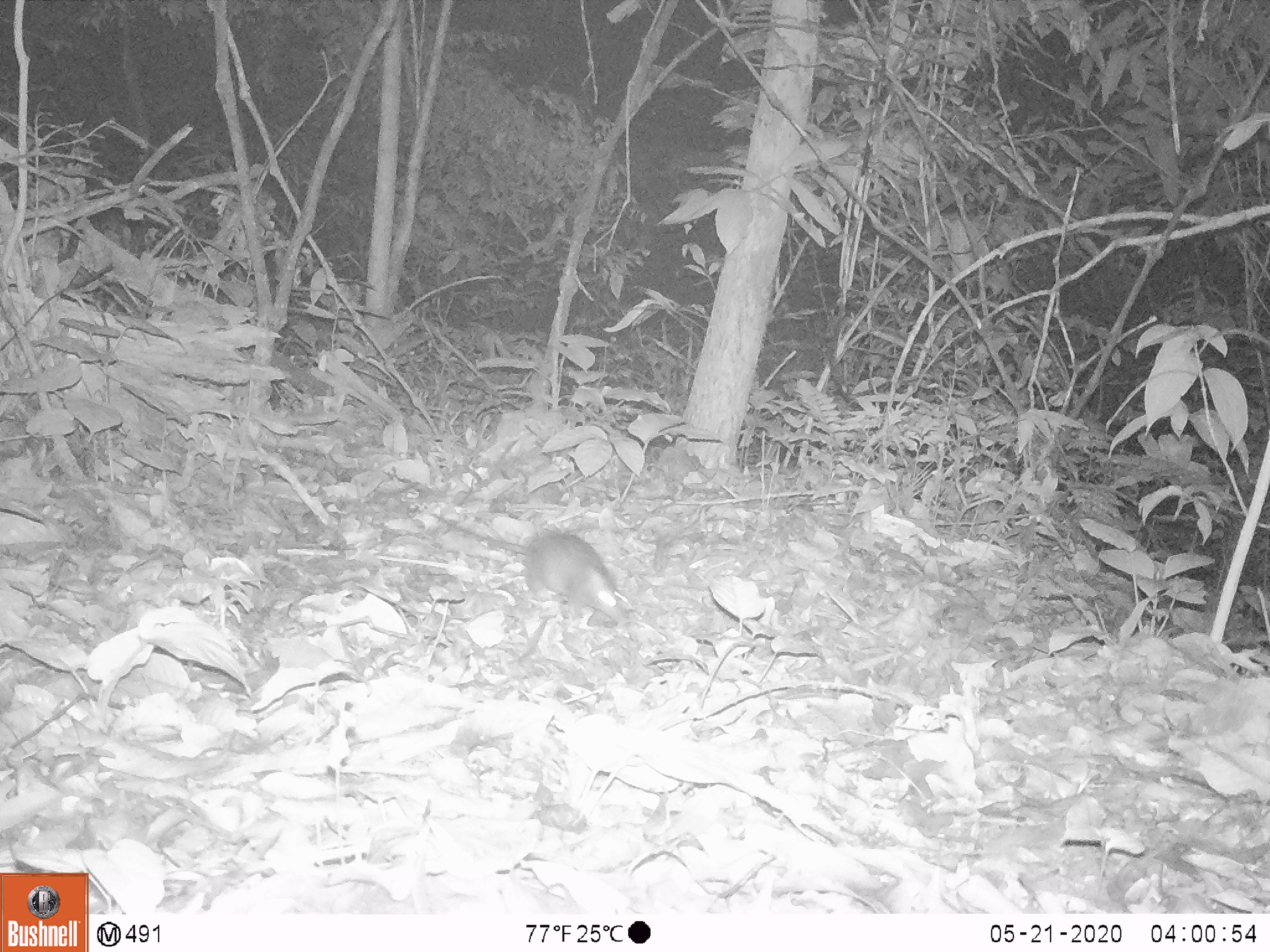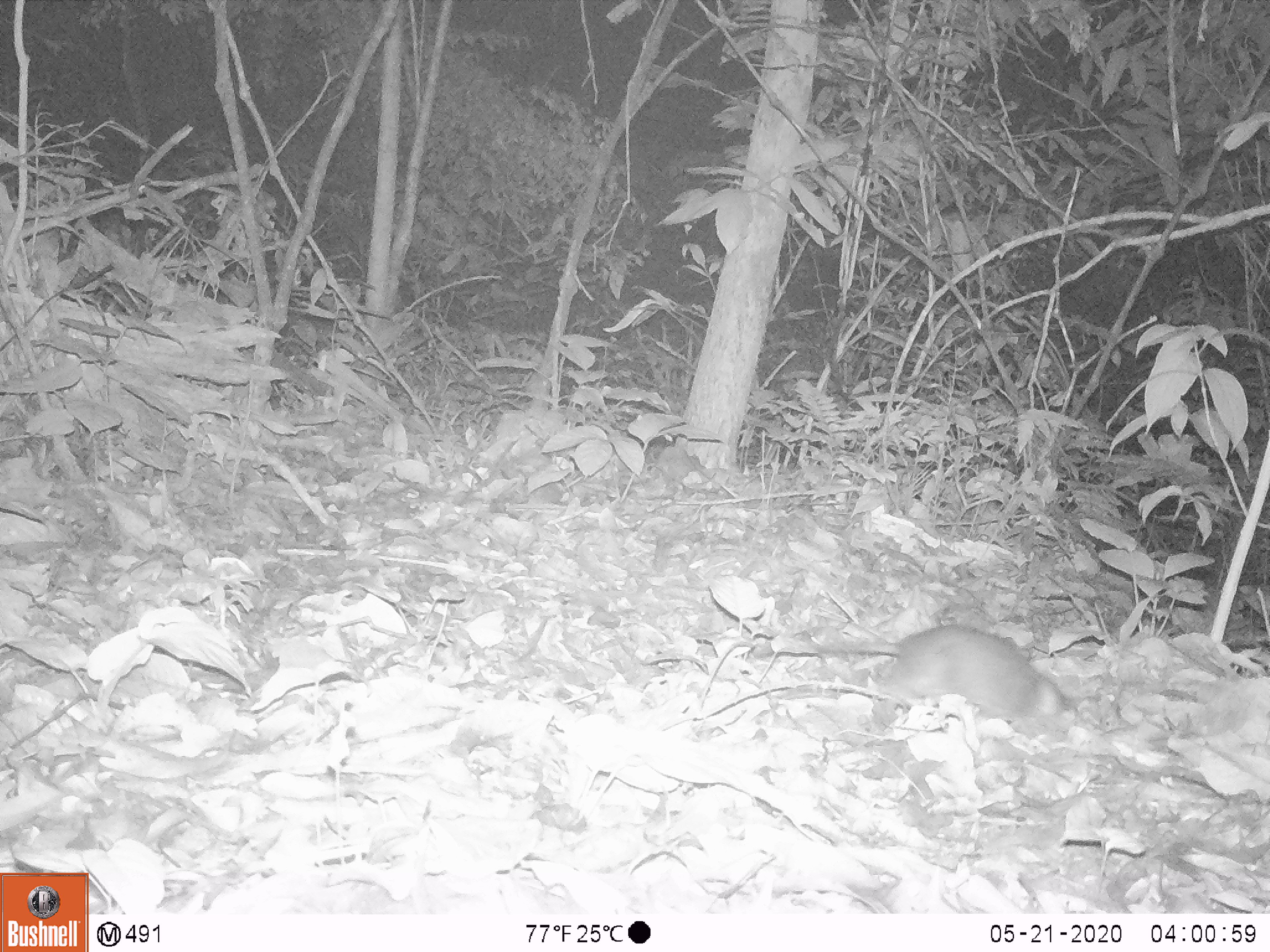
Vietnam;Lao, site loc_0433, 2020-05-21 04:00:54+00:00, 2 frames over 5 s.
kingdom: Animalia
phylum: Chordata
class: Mammalia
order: Rodentia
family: Muridae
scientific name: Muridae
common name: old-world mice and rats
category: unidentified murid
Unidentified murid (old-world mice and rats) (Muridae). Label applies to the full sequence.